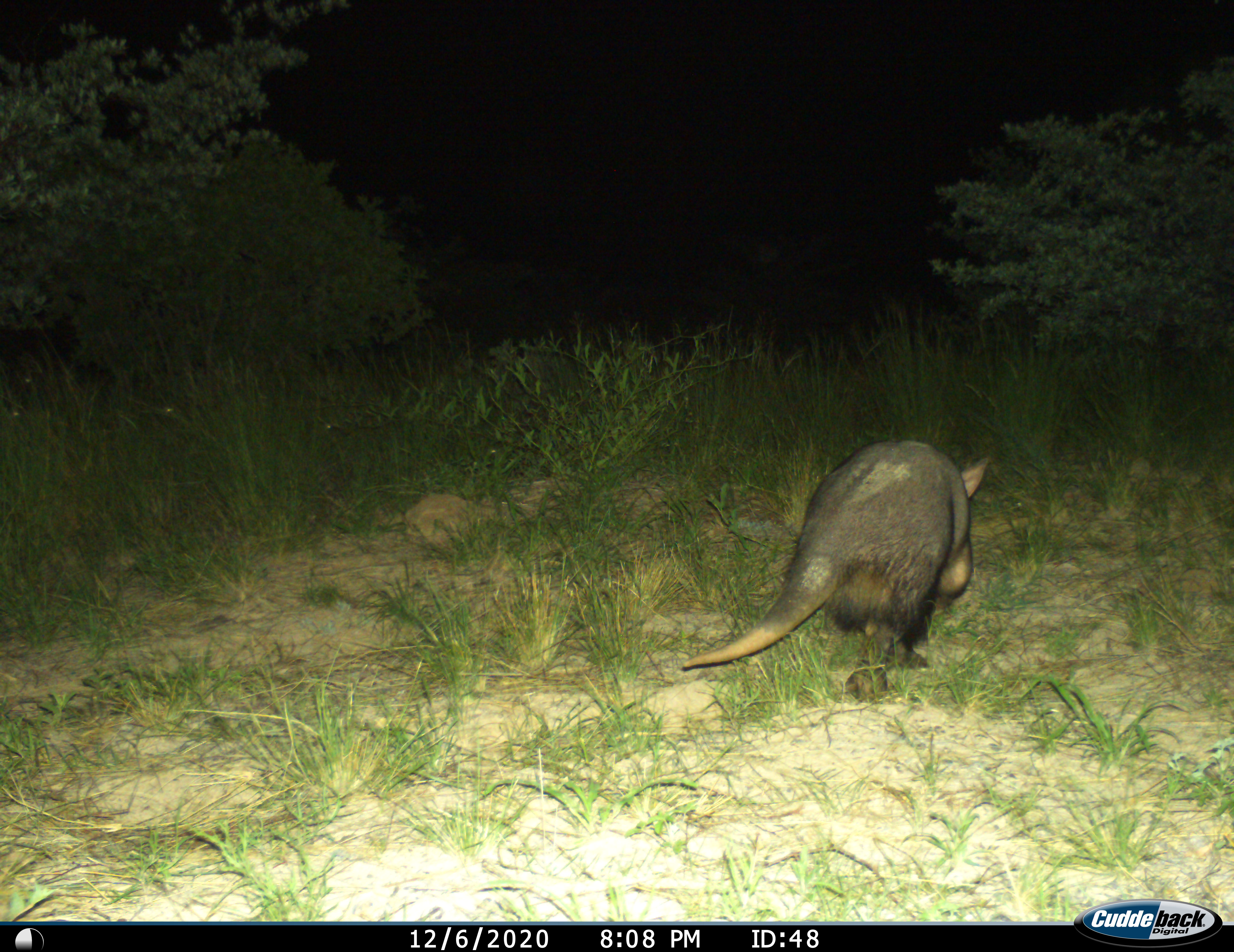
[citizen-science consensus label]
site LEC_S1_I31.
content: unidentified animal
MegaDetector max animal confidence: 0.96